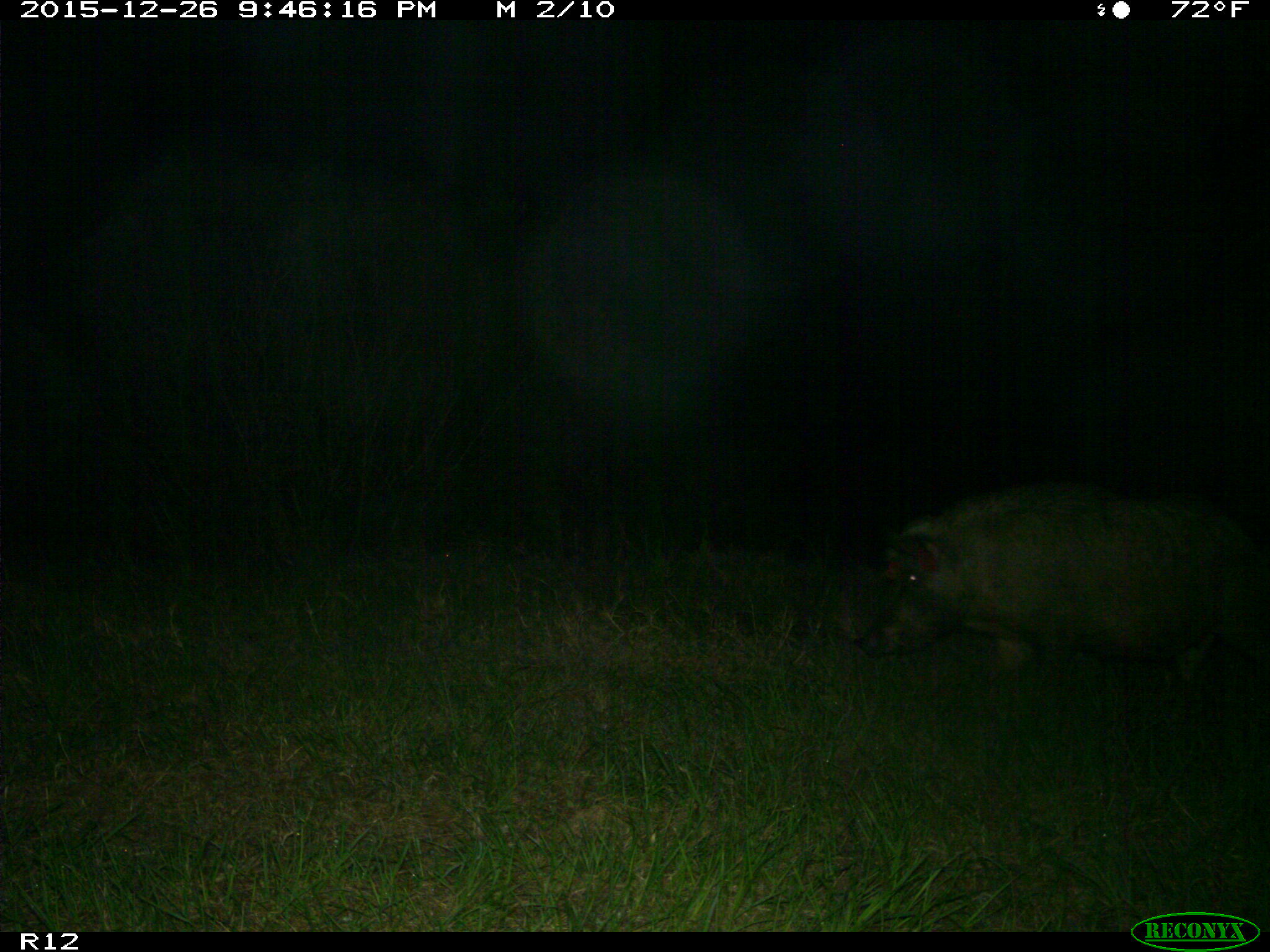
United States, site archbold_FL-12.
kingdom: Animalia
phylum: Chordata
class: Mammalia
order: Artiodactyla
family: Suidae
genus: Sus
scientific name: Sus scrofa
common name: wild boar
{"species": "Sus scrofa (wild boar)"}